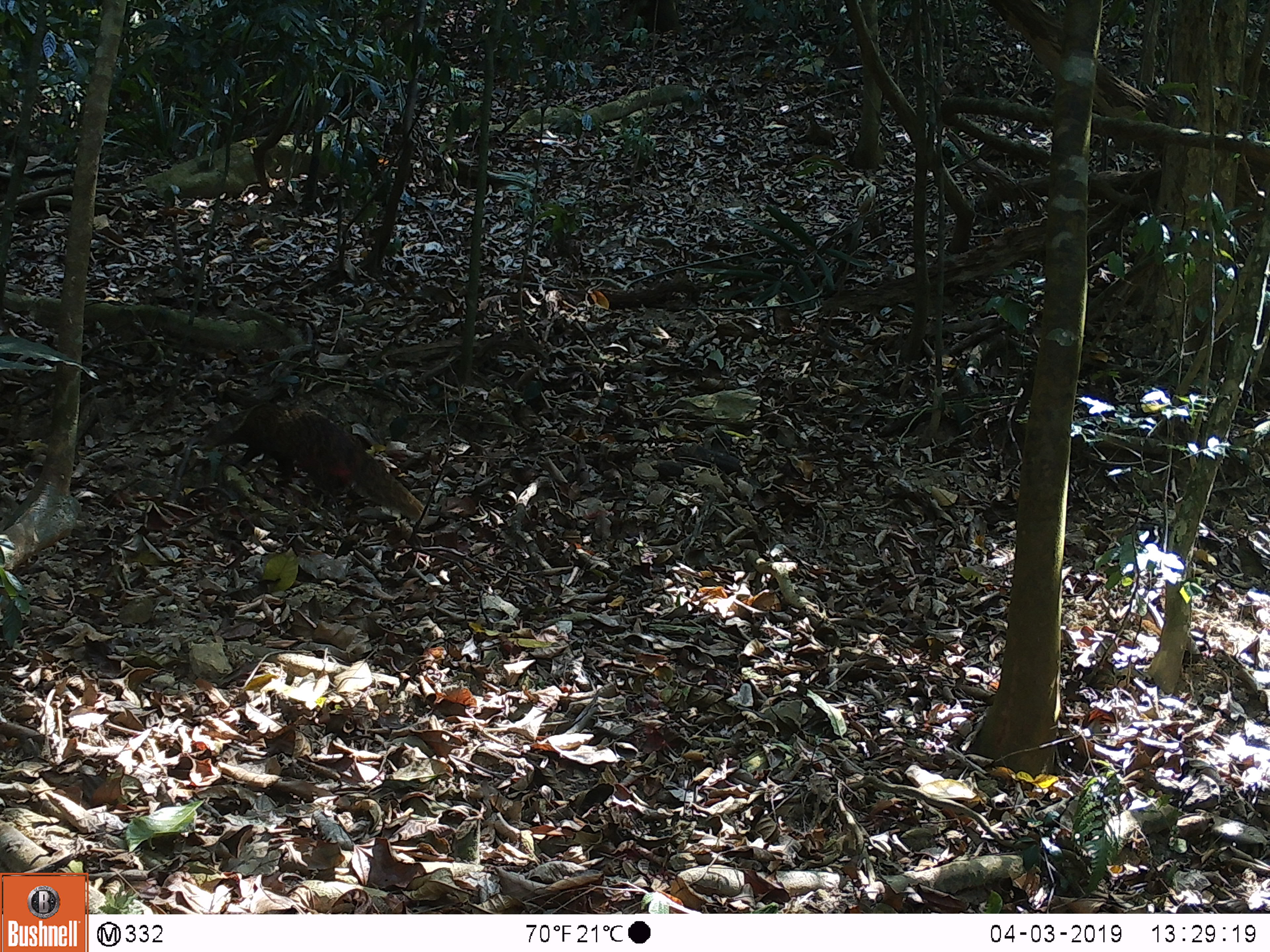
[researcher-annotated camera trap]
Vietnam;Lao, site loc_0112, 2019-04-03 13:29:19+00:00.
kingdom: Animalia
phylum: Chordata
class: Mammalia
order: Carnivora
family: Herpestidae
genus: Urva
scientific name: Urva urva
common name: crab-eating mongoose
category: crab eating mongoose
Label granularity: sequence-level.